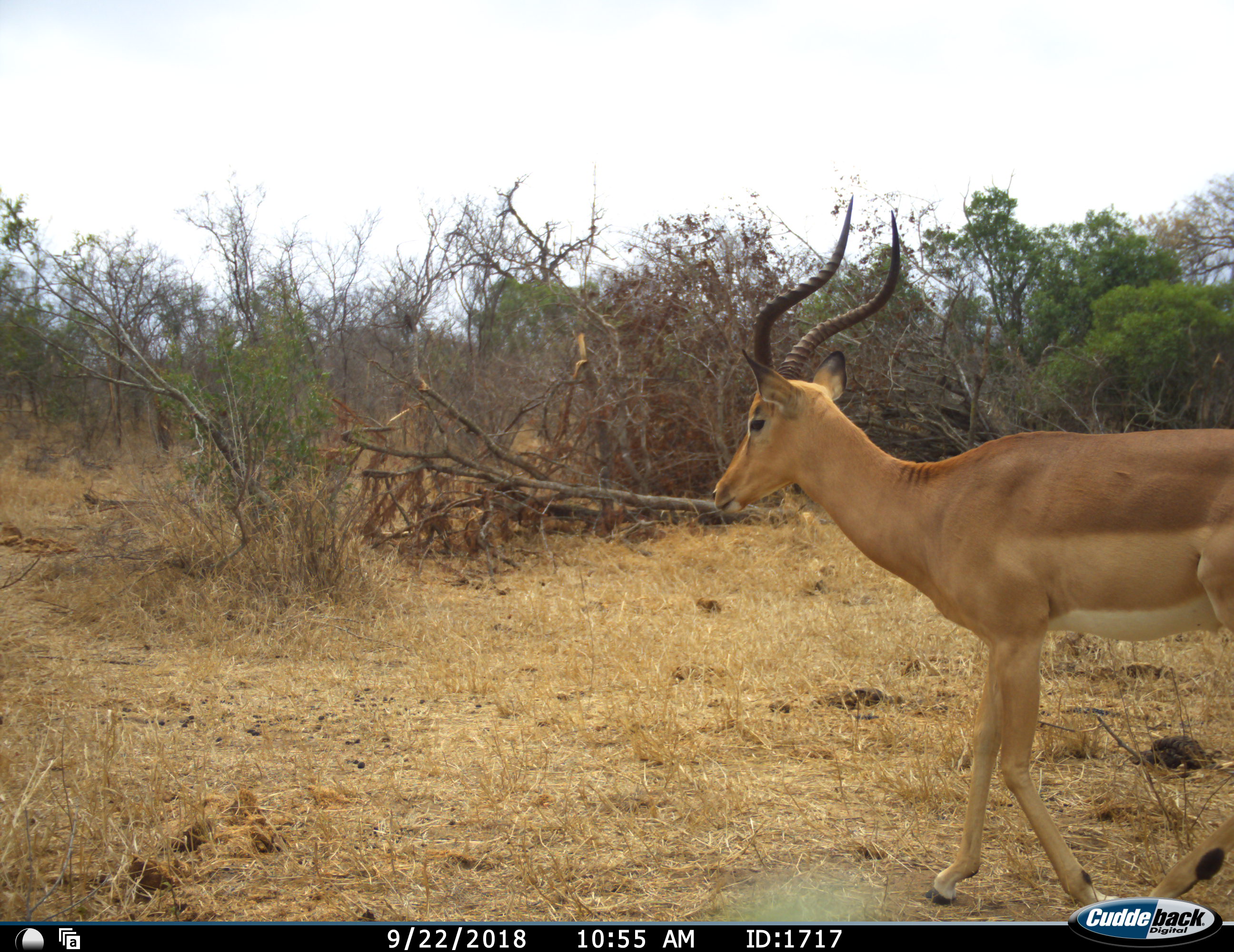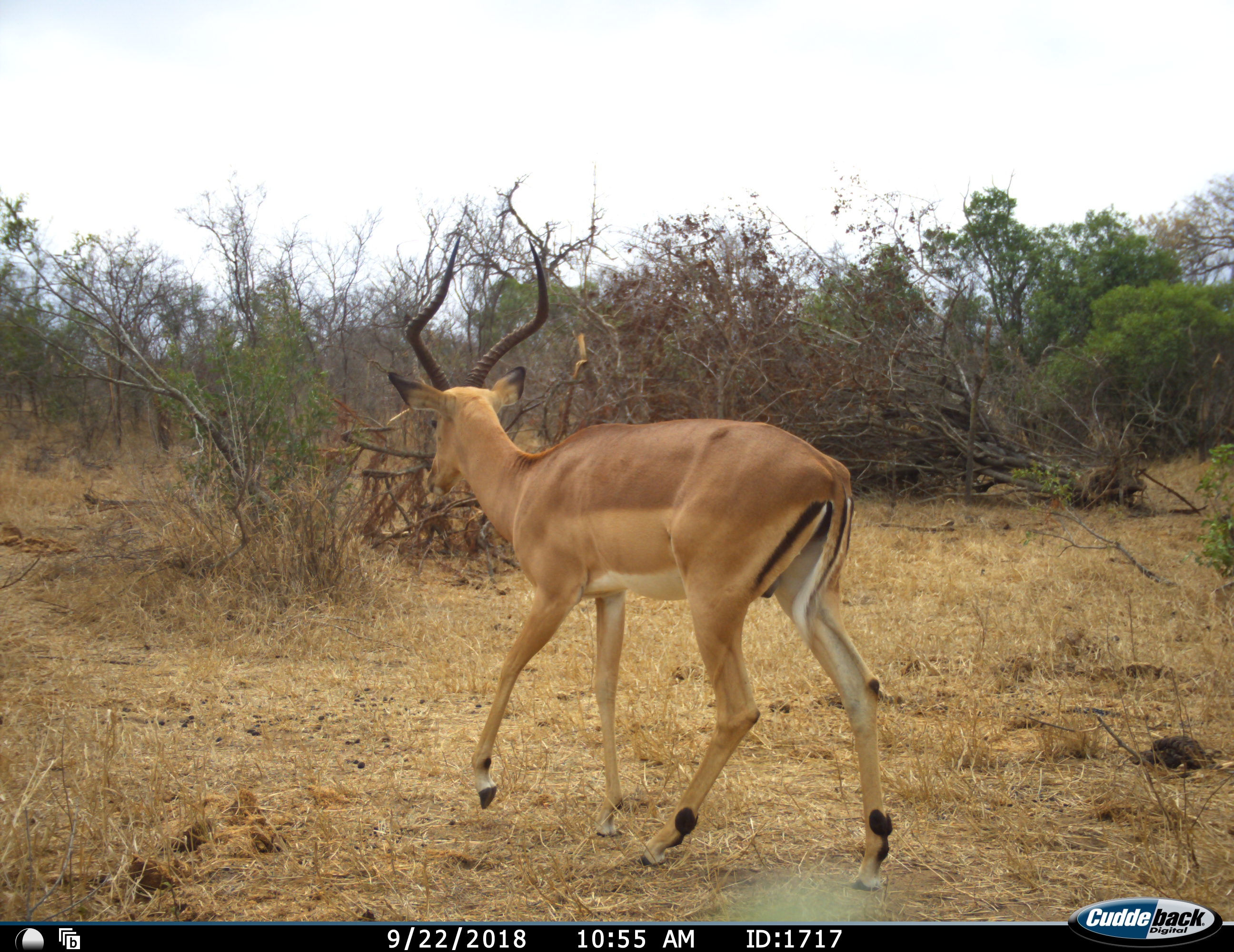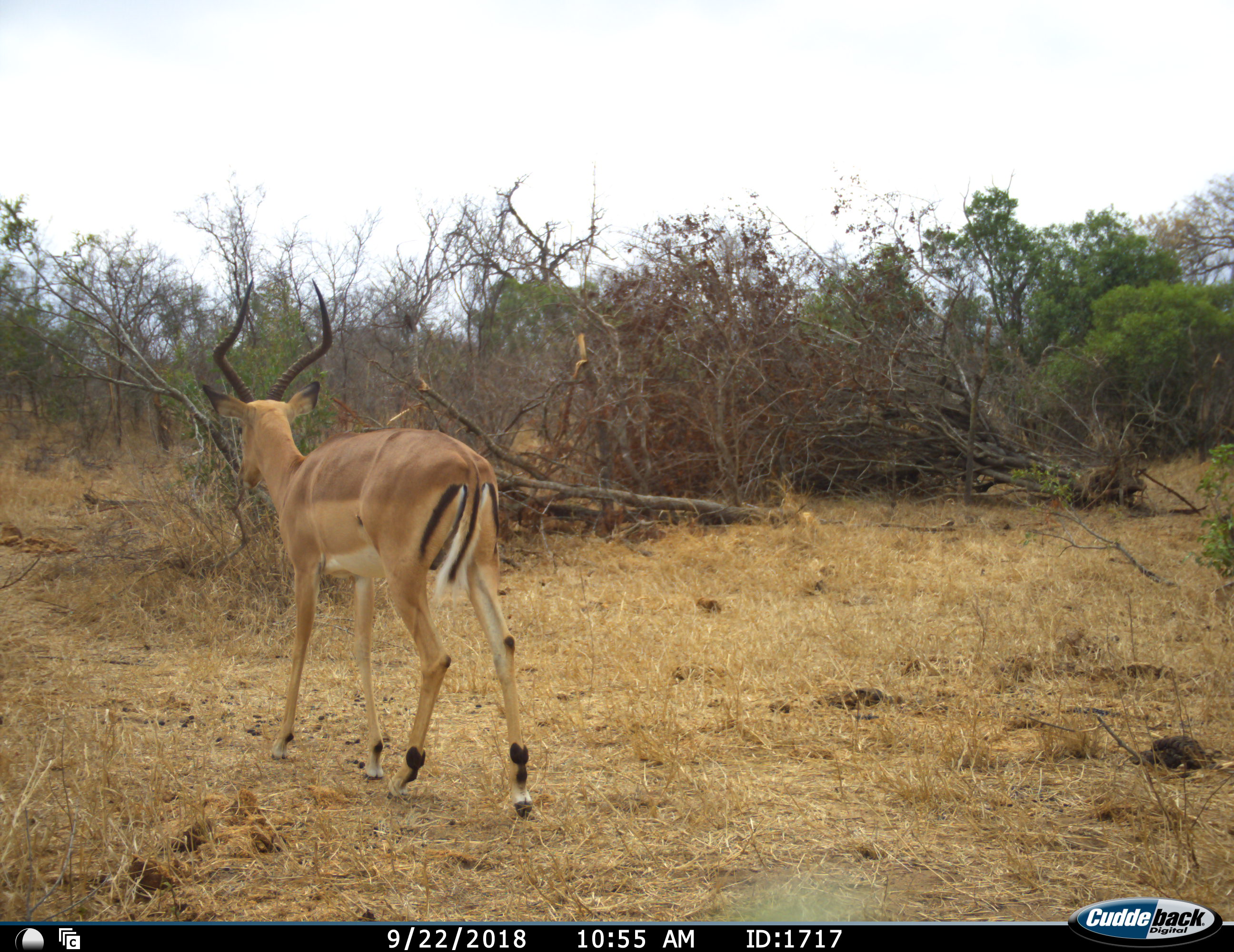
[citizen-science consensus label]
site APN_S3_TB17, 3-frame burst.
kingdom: Animalia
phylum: Chordata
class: Mammalia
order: Artiodactyla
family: Bovidae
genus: Aepyceros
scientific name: Aepyceros melampus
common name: impala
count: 1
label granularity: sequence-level